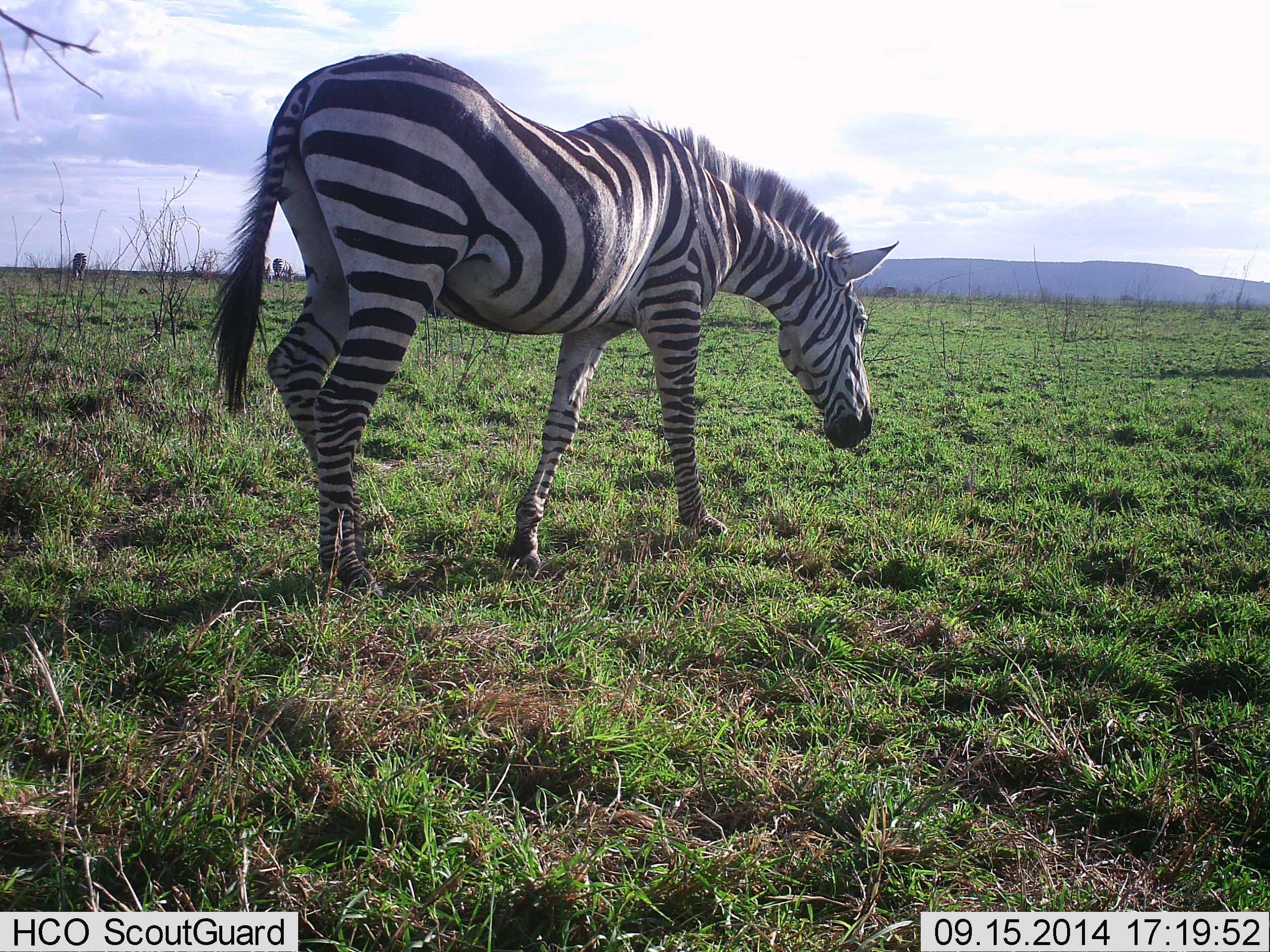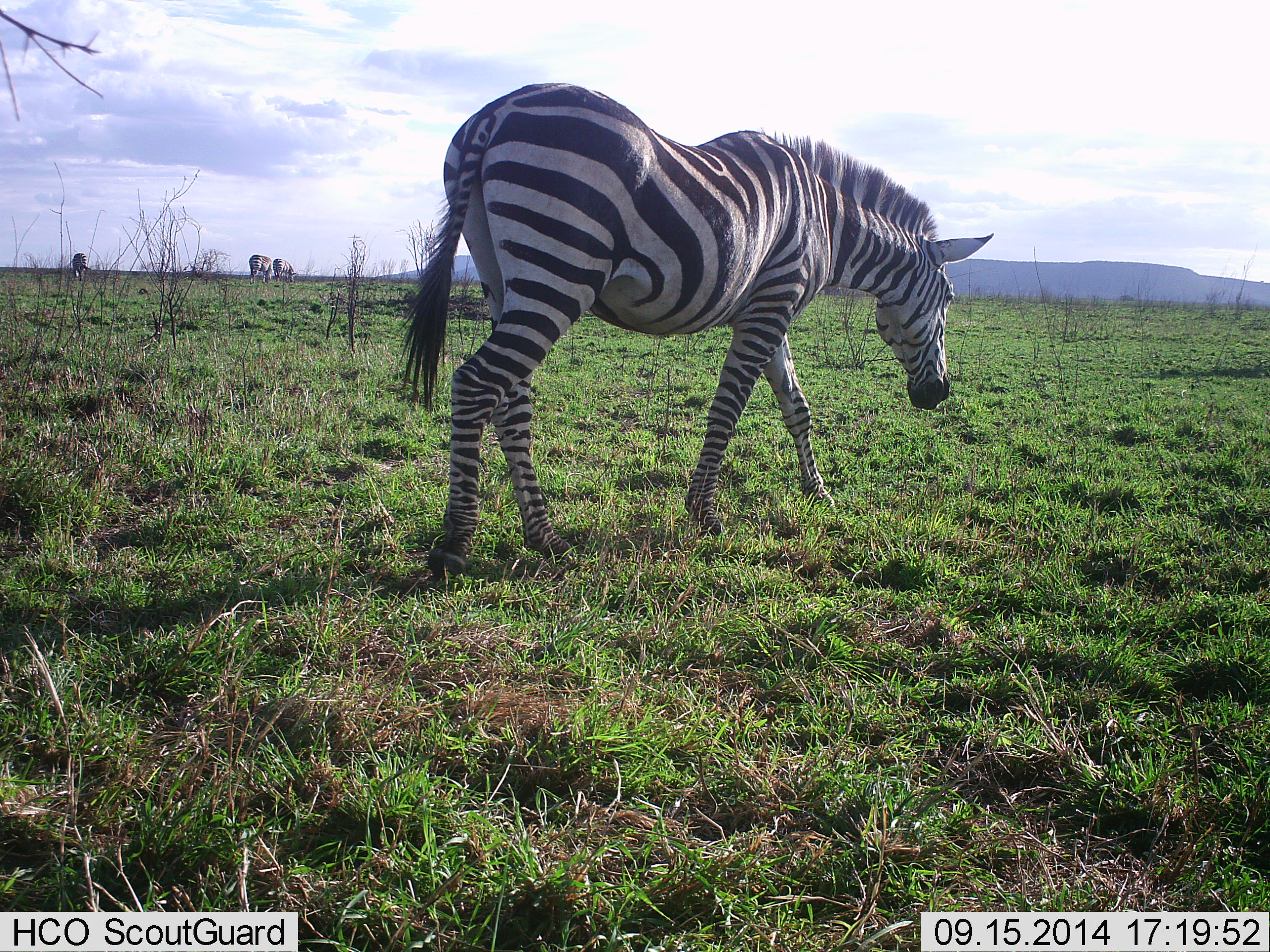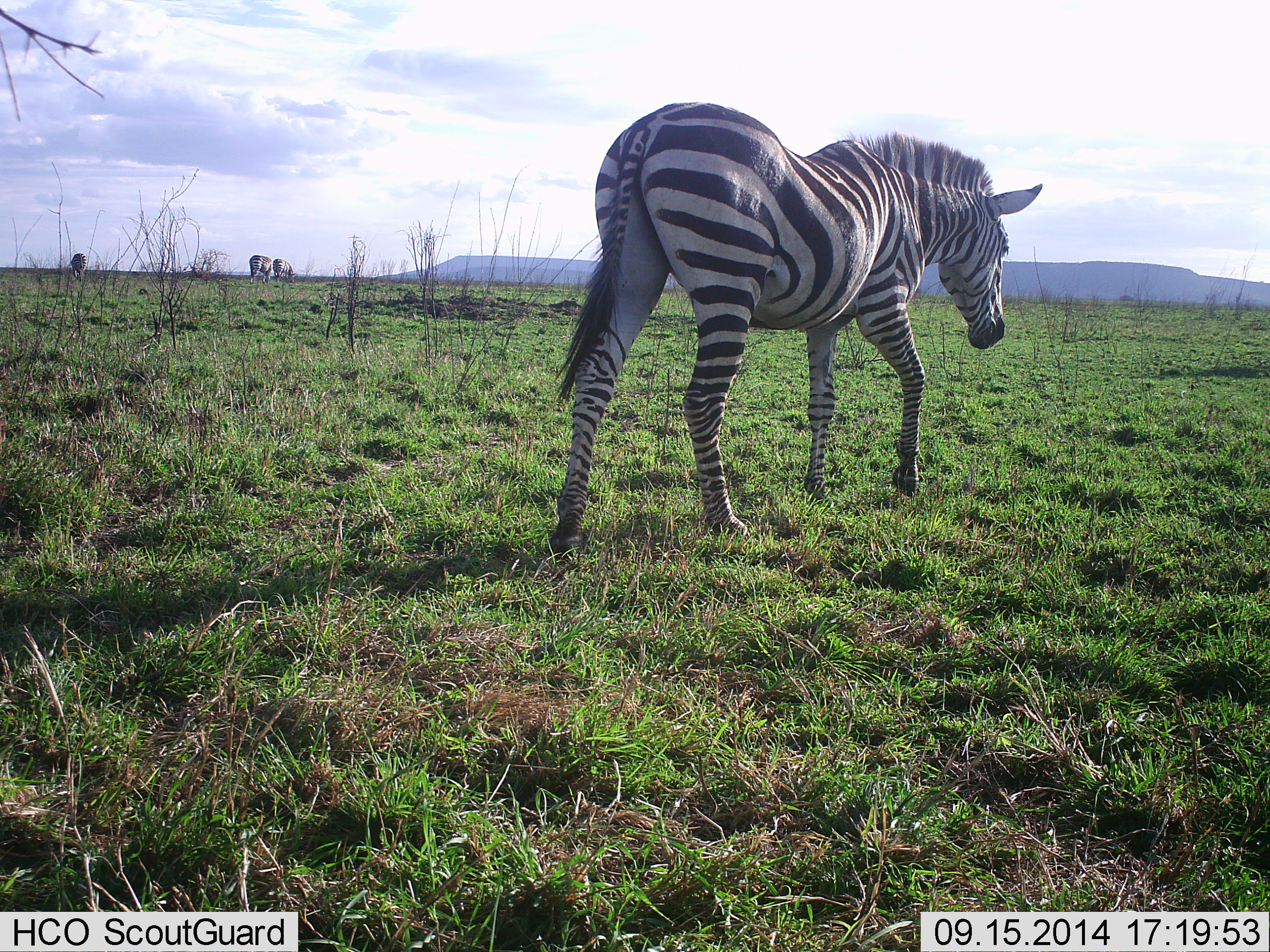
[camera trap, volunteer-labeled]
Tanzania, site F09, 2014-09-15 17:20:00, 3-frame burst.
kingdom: Animalia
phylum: Chordata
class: Mammalia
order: Perissodactyla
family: Equidae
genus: Equus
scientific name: Equus quagga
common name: plains zebra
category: zebra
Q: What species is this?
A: Zebra (plains zebra) (Equus quagga).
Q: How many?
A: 4.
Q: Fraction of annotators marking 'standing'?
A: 40%.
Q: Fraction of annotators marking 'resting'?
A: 0%.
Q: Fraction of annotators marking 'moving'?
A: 100%.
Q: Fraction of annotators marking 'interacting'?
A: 0%.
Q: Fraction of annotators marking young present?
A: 0%.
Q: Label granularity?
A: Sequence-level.